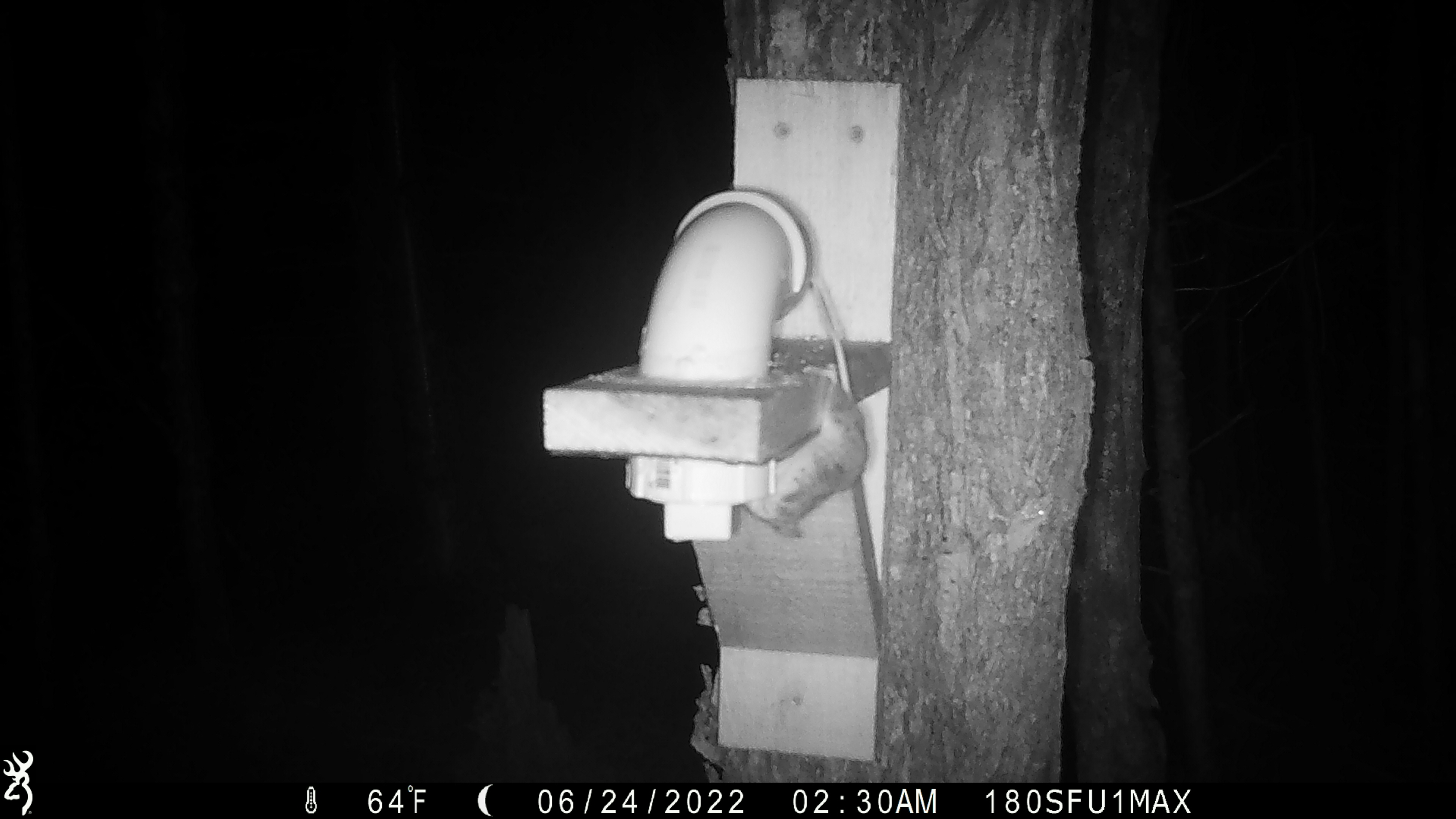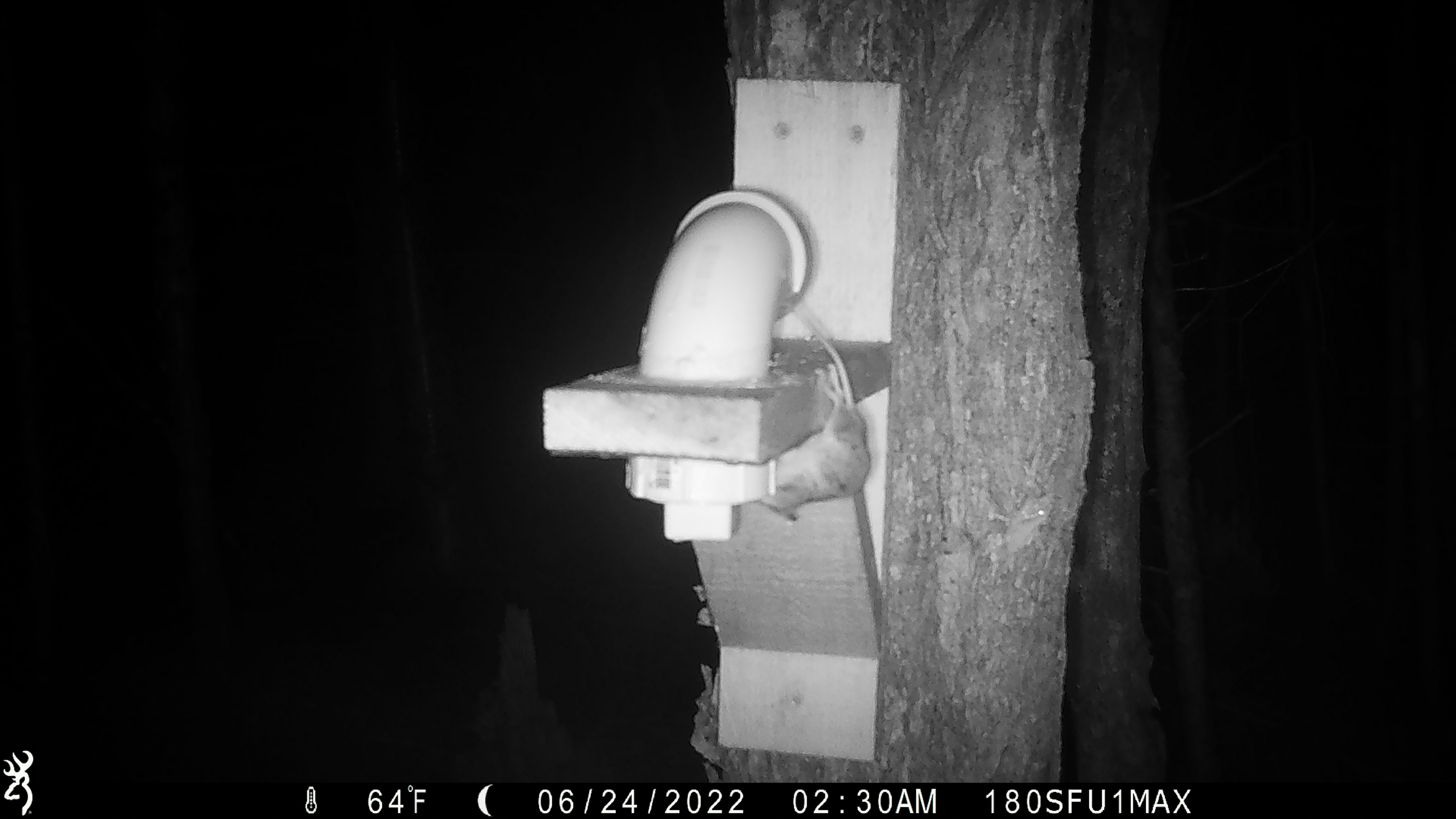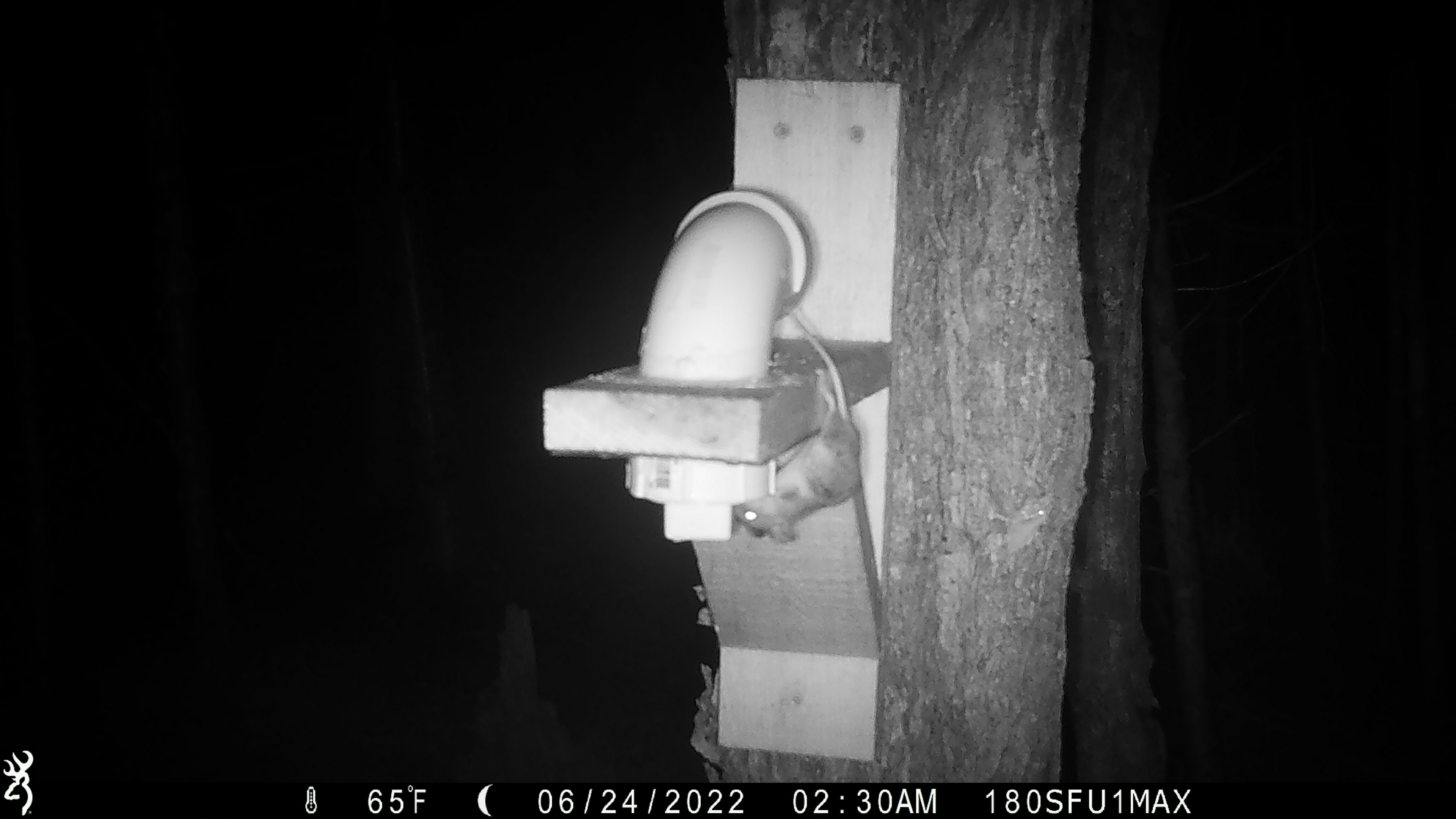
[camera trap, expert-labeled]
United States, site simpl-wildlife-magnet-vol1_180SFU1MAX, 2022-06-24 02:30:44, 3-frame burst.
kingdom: Animalia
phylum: Chordata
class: Mammalia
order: Rodentia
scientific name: Rodentia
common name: mouse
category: mouse sp.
Mouse sp. (mouse) (Rodentia).